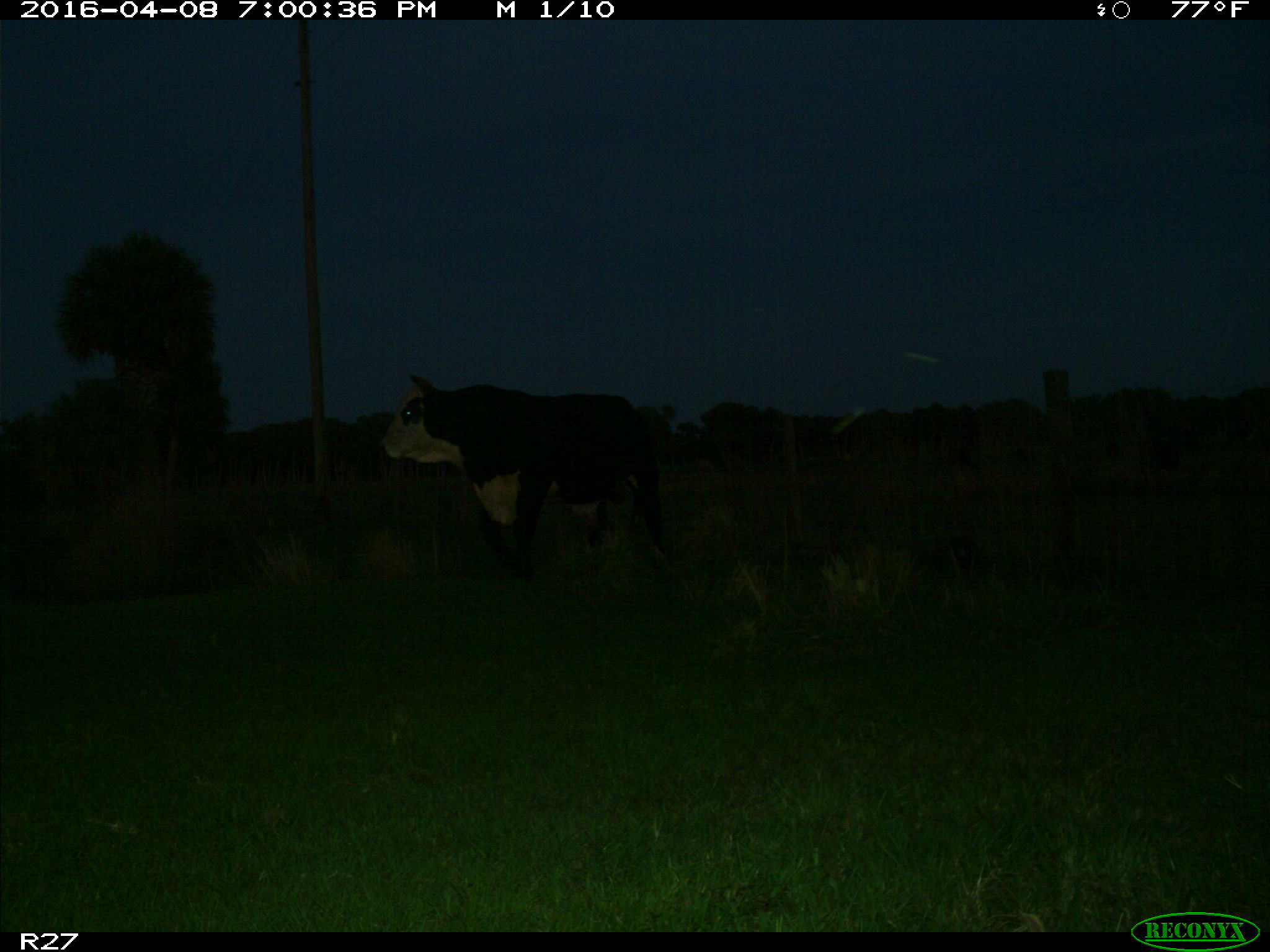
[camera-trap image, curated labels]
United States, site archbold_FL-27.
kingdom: Animalia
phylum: Chordata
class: Mammalia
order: Artiodactyla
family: Bovidae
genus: Bos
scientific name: Bos taurus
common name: domestic cow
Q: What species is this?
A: Bos taurus (domestic cow).